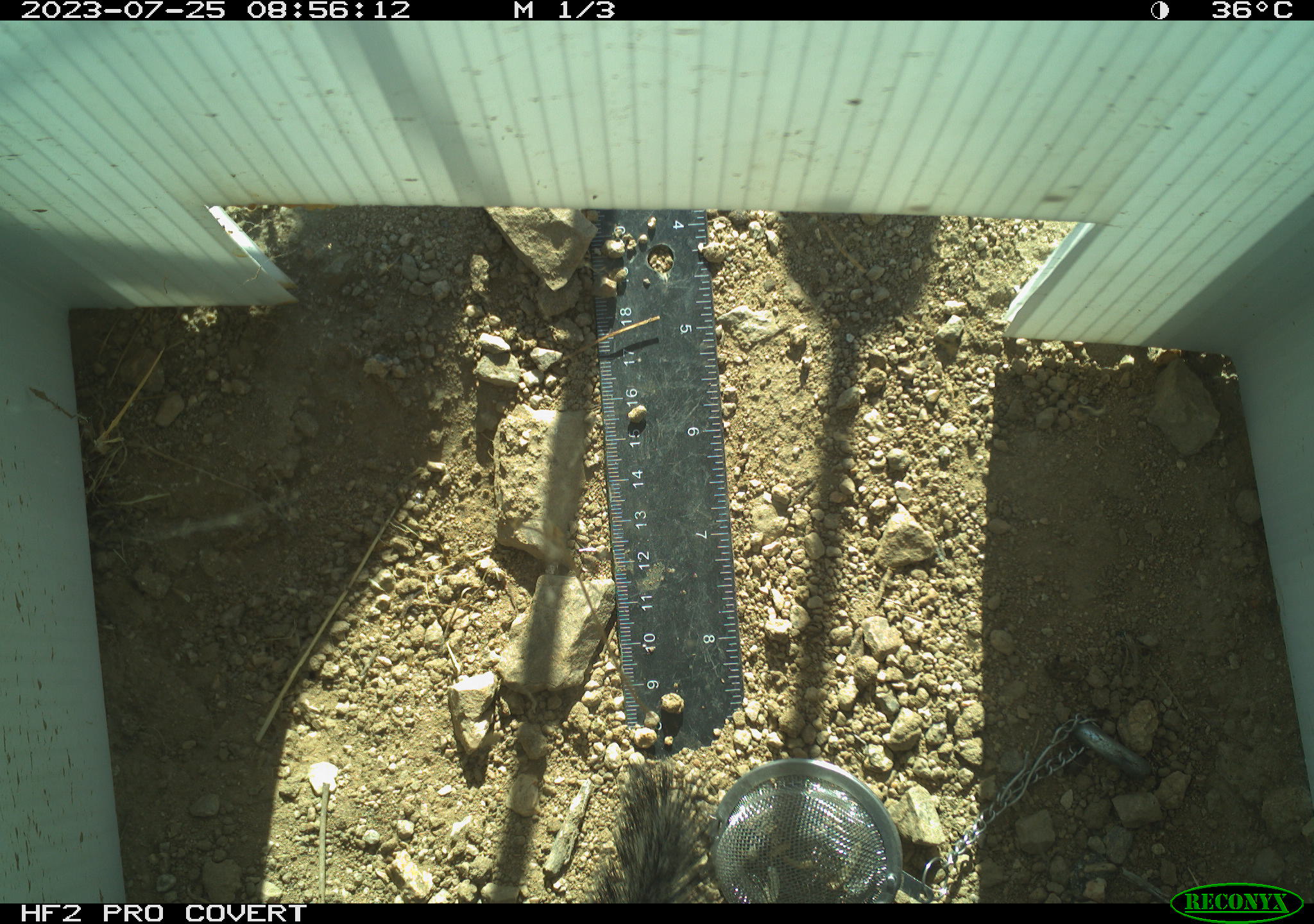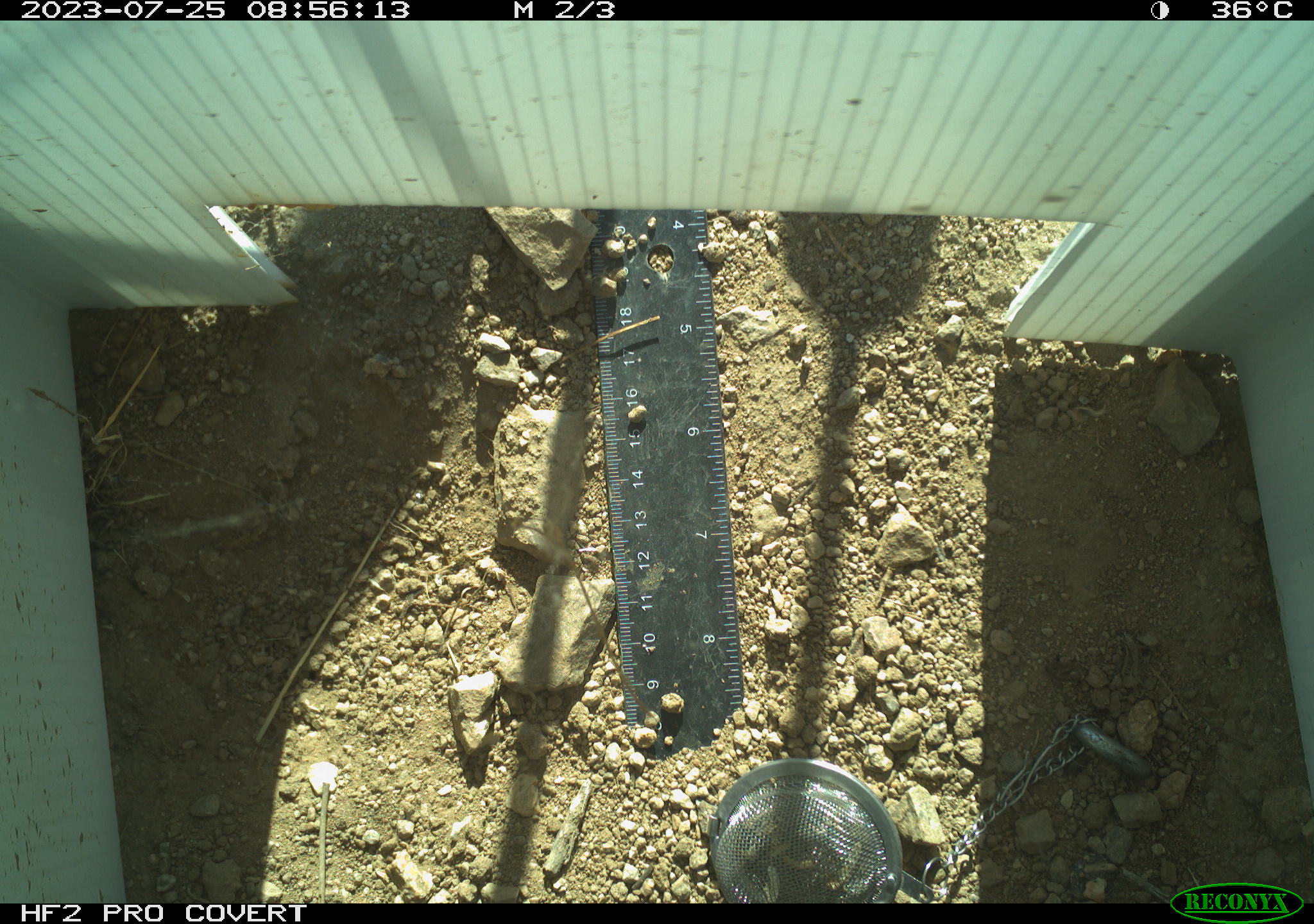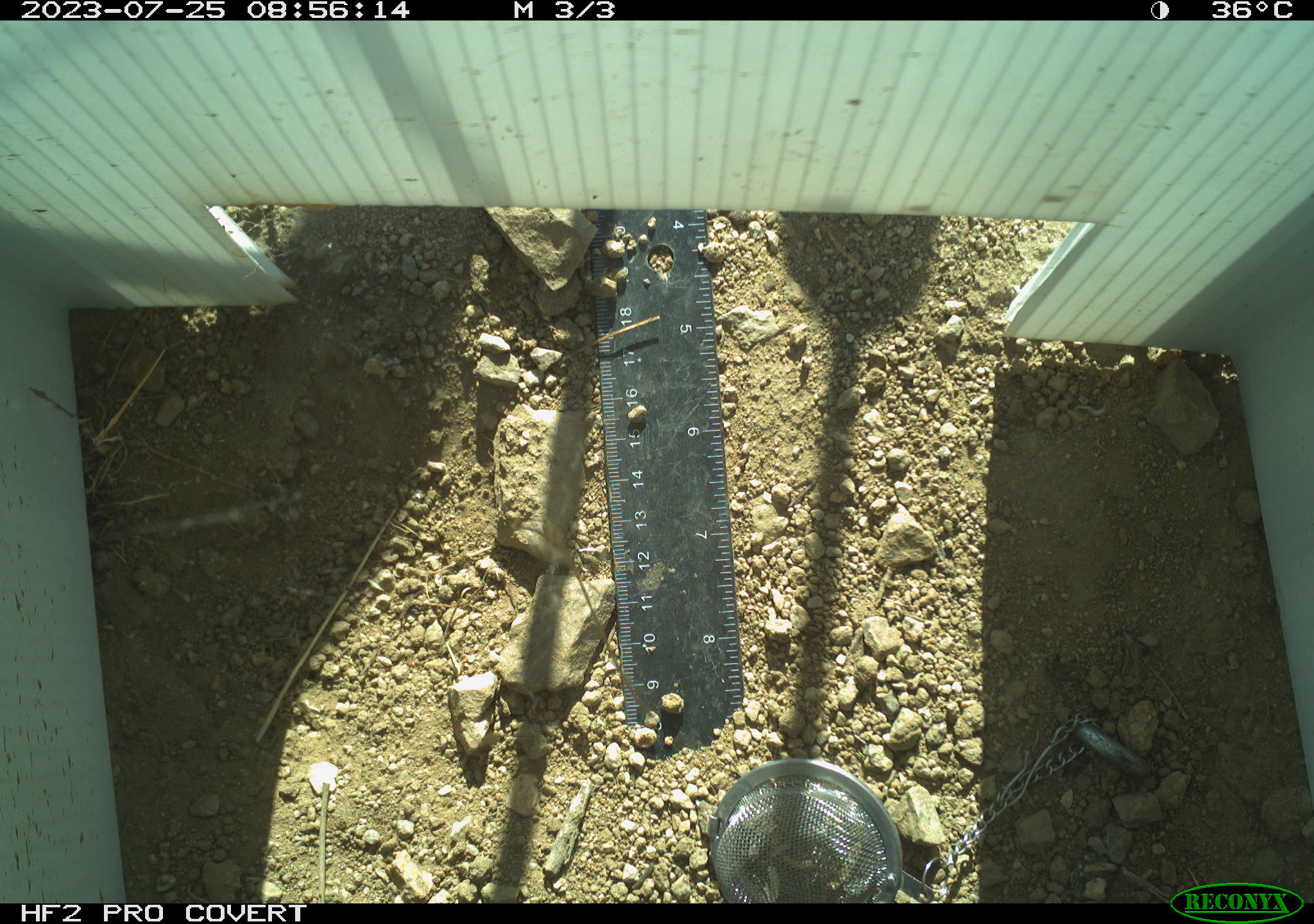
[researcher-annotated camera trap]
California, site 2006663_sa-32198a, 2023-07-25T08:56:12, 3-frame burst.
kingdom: Animalia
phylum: Chordata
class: Mammalia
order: Rodentia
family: Sciuridae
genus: Ammospermophilus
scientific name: Ammospermophilus leucurus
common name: white-tailed antelope squirrel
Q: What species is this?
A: White-tailed antelope squirrel (Ammospermophilus leucurus).